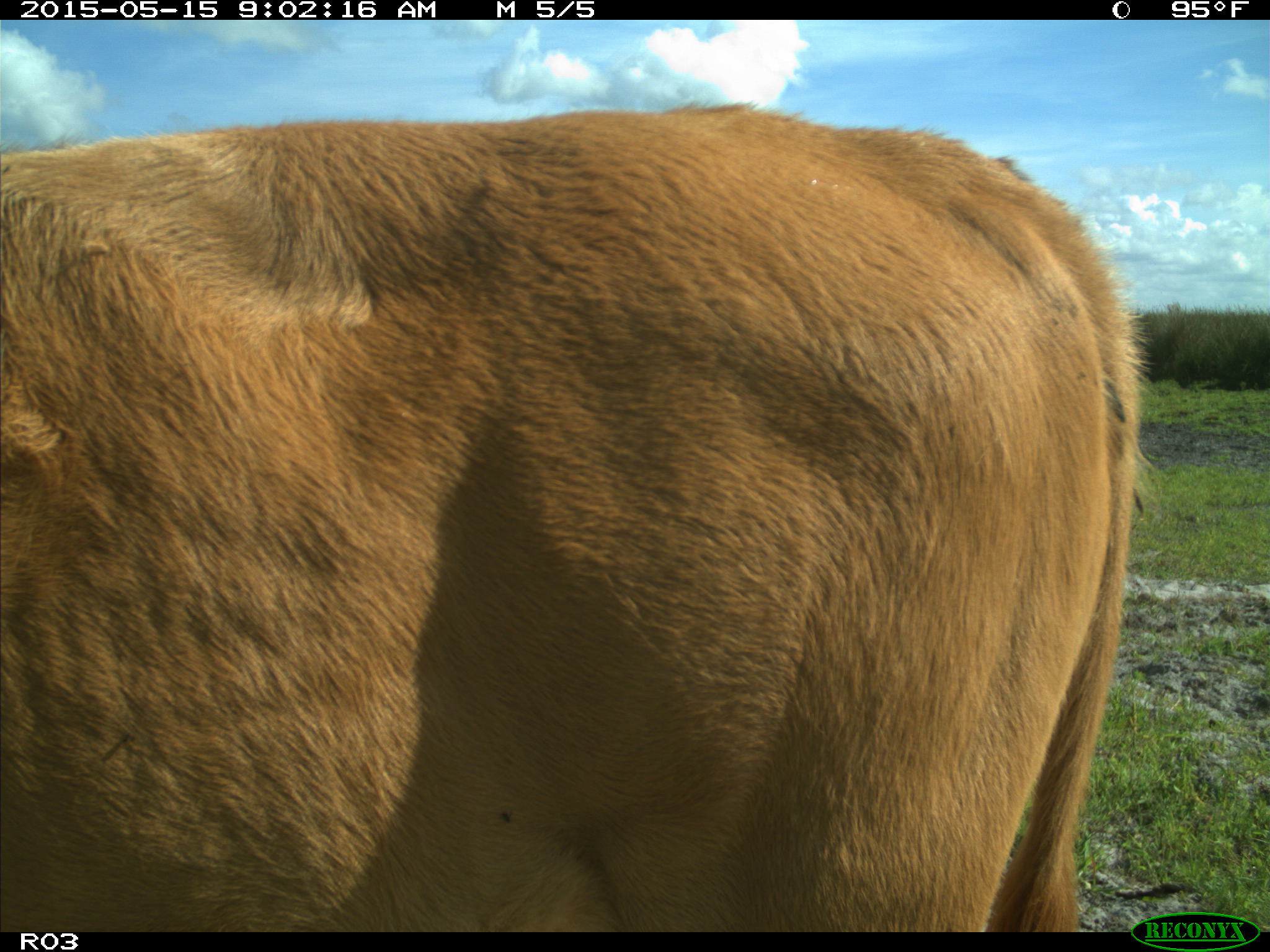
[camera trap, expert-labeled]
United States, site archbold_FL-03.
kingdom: Animalia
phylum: Chordata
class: Mammalia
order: Artiodactyla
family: Bovidae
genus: Bos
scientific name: Bos taurus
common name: domestic cow